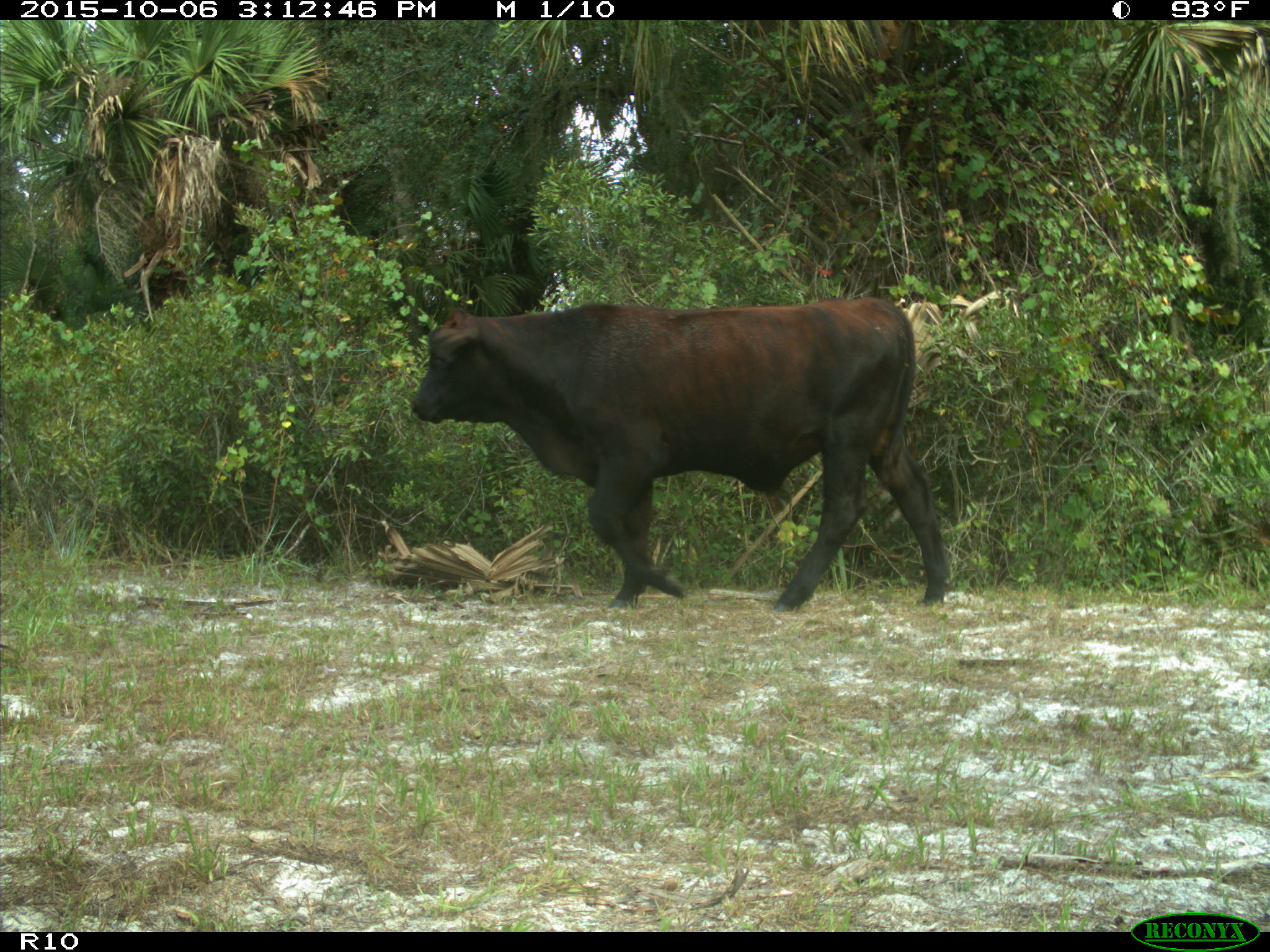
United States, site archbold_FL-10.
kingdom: Animalia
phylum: Chordata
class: Mammalia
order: Artiodactyla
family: Bovidae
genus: Bos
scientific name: Bos taurus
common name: domestic cow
Bos taurus (domestic cow).